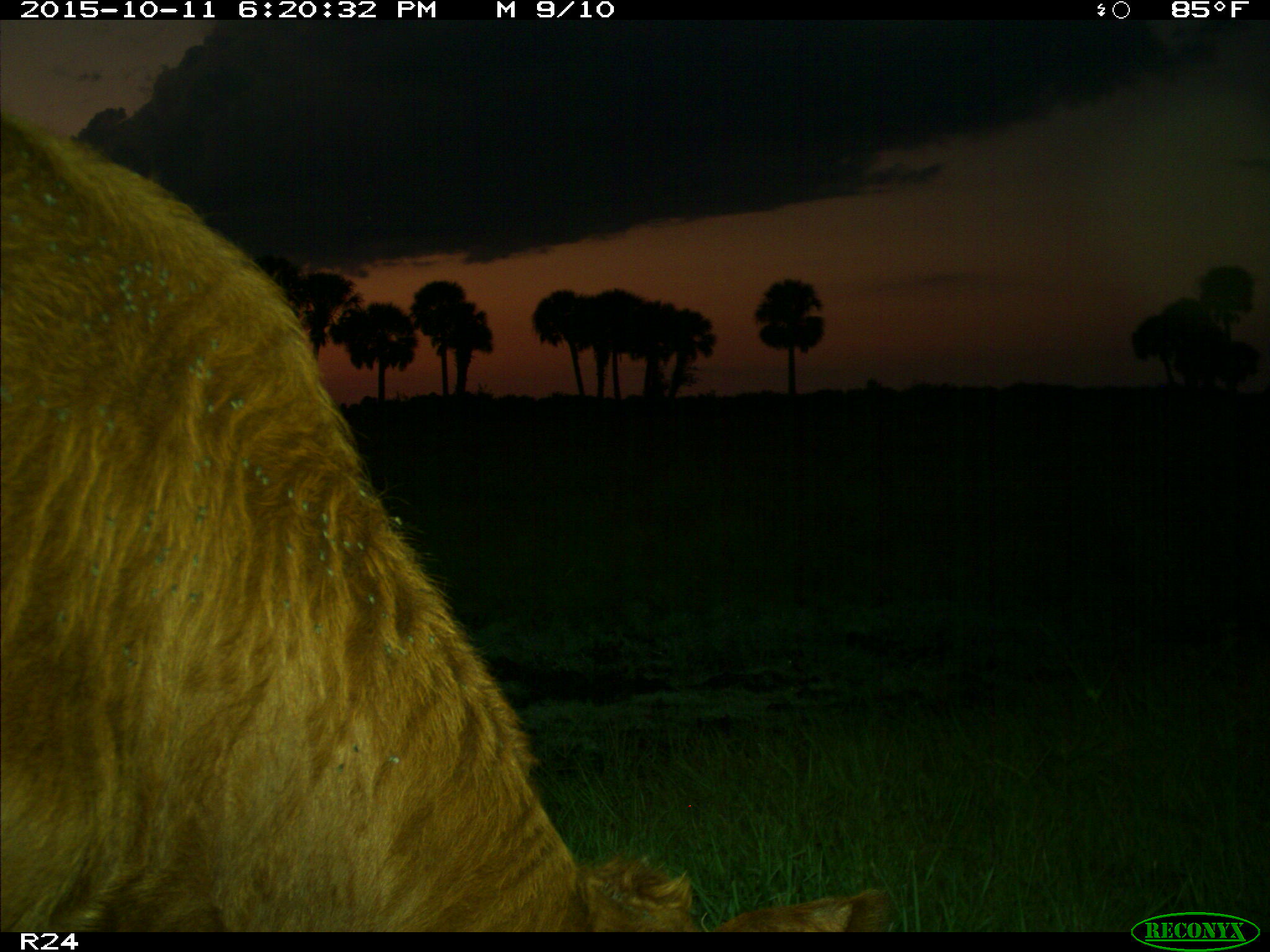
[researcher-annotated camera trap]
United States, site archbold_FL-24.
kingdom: Animalia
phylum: Chordata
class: Mammalia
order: Artiodactyla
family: Bovidae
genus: Bos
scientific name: Bos taurus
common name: domestic cow